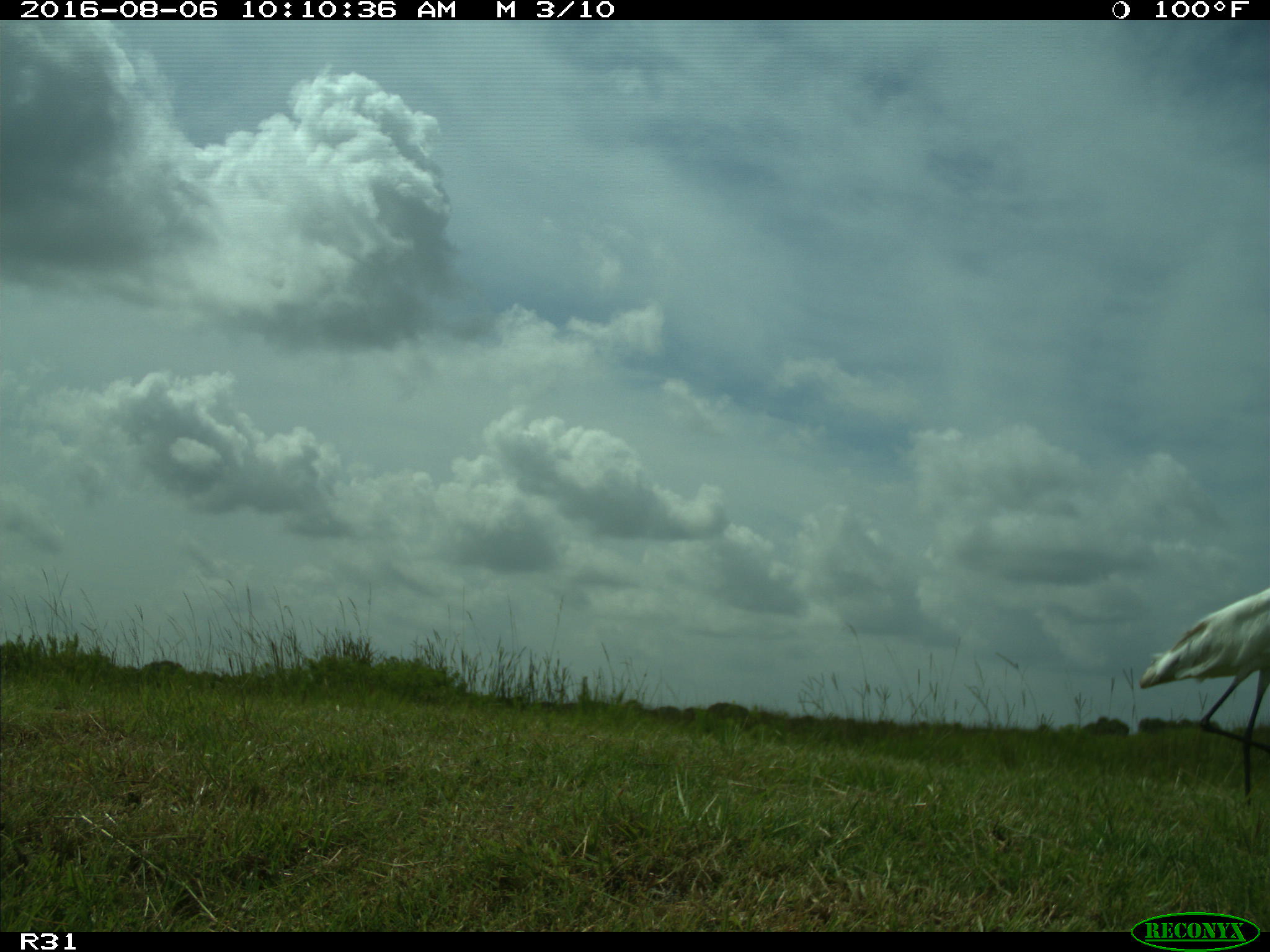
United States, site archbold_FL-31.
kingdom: Animalia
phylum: Chordata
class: Aves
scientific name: Aves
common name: birds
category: unidentified bird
Unidentified bird (birds) (Aves).